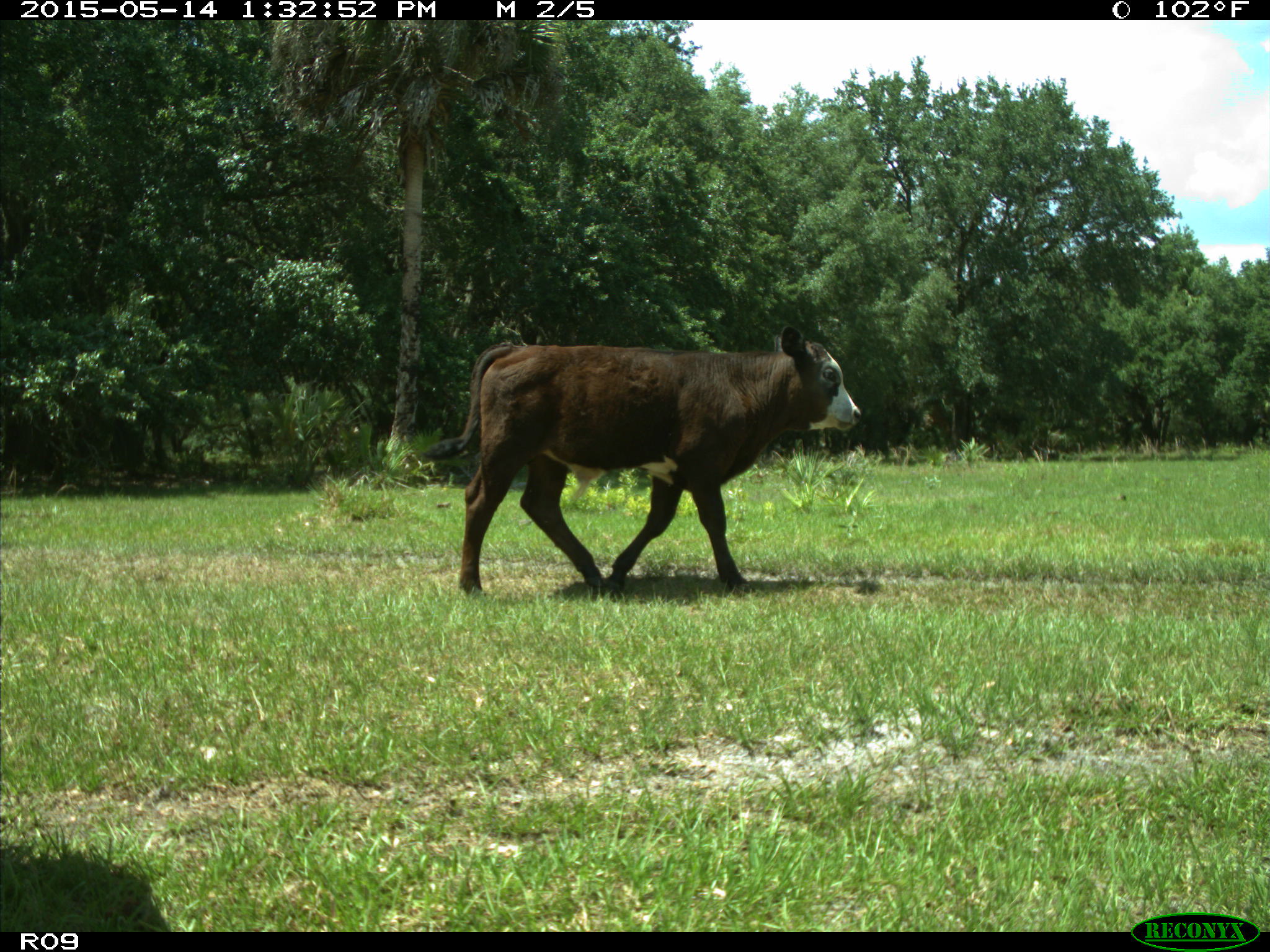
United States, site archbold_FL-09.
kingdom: Animalia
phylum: Chordata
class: Mammalia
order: Artiodactyla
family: Bovidae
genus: Bos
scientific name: Bos taurus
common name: domestic cow